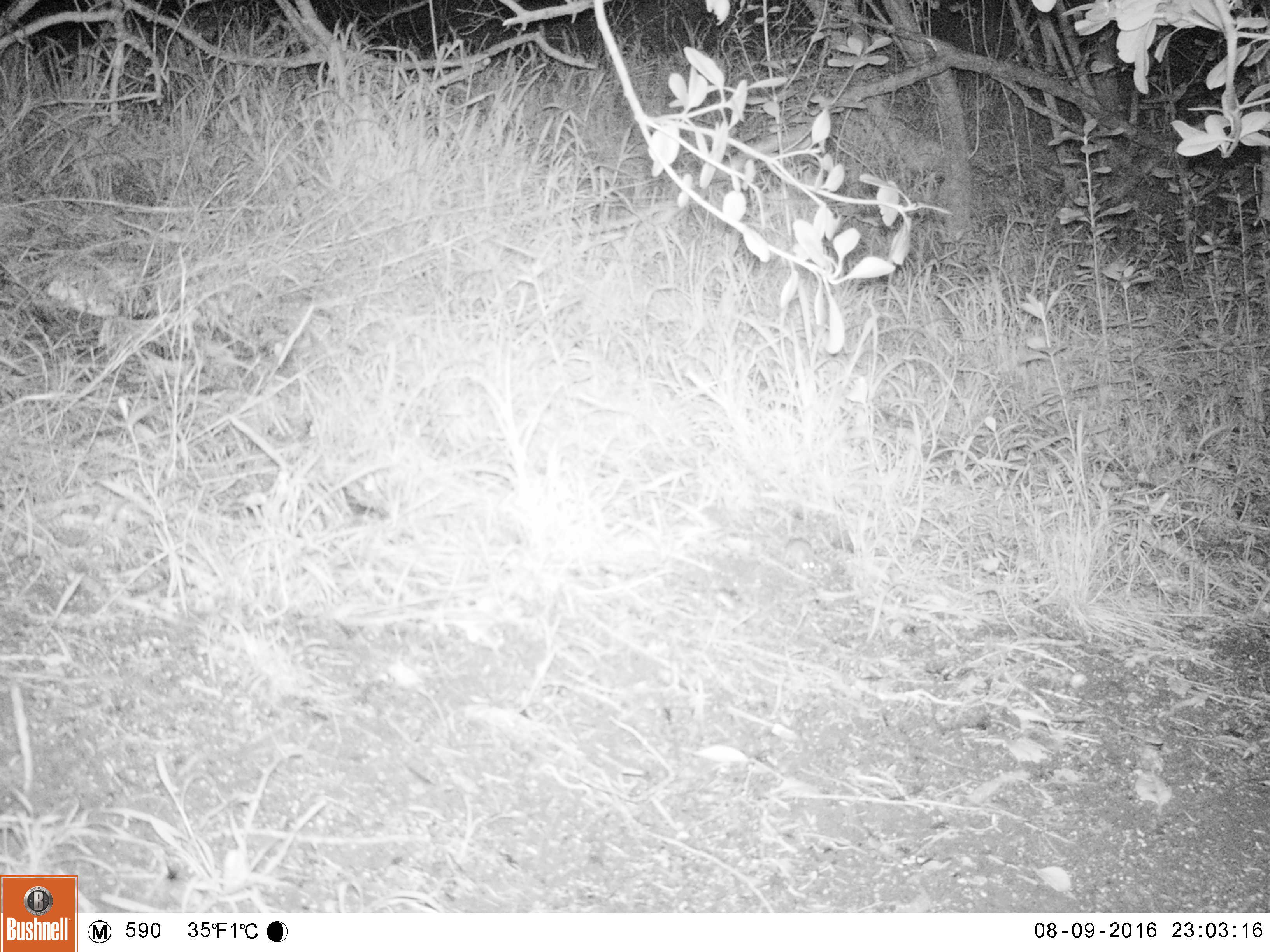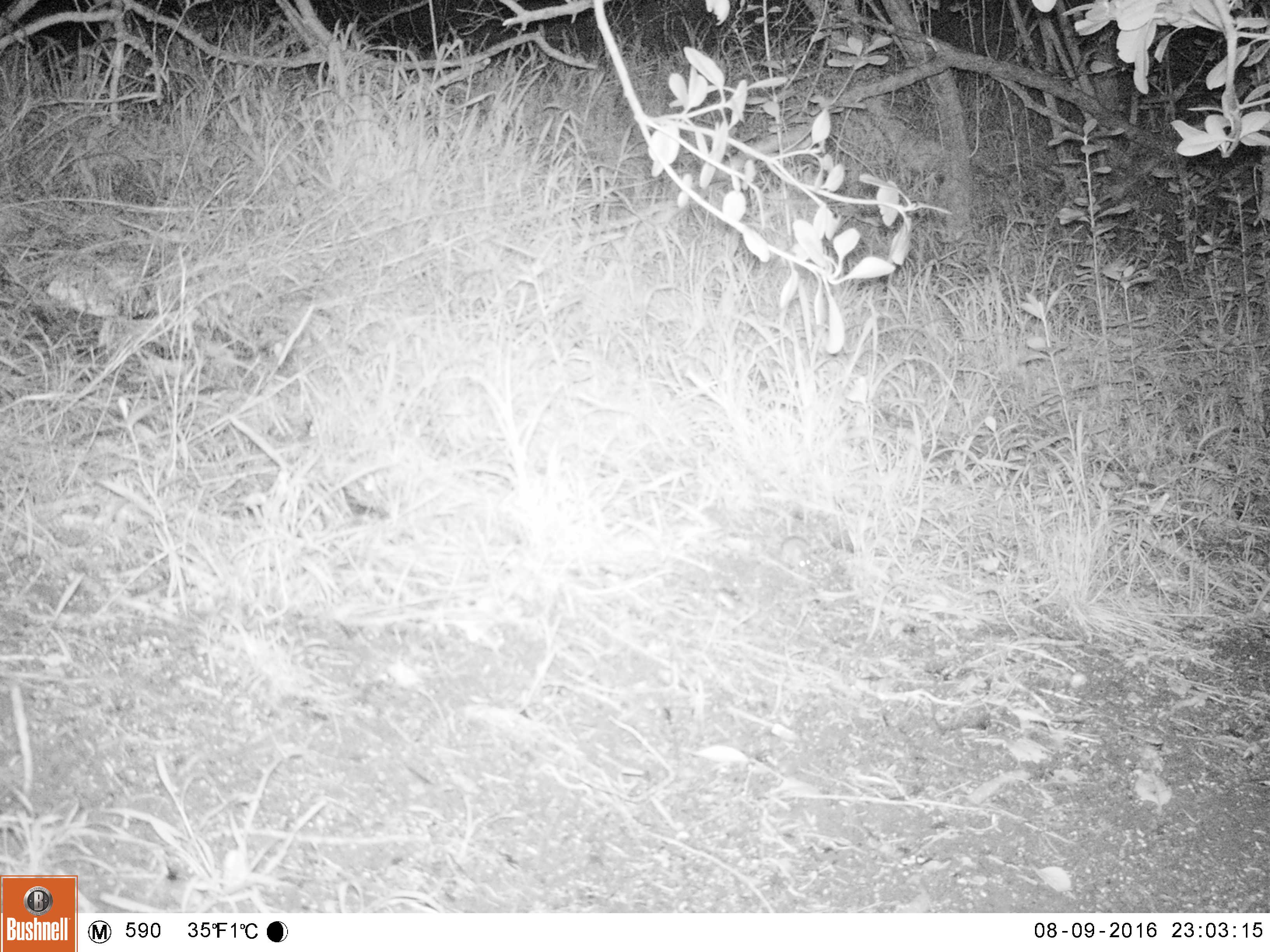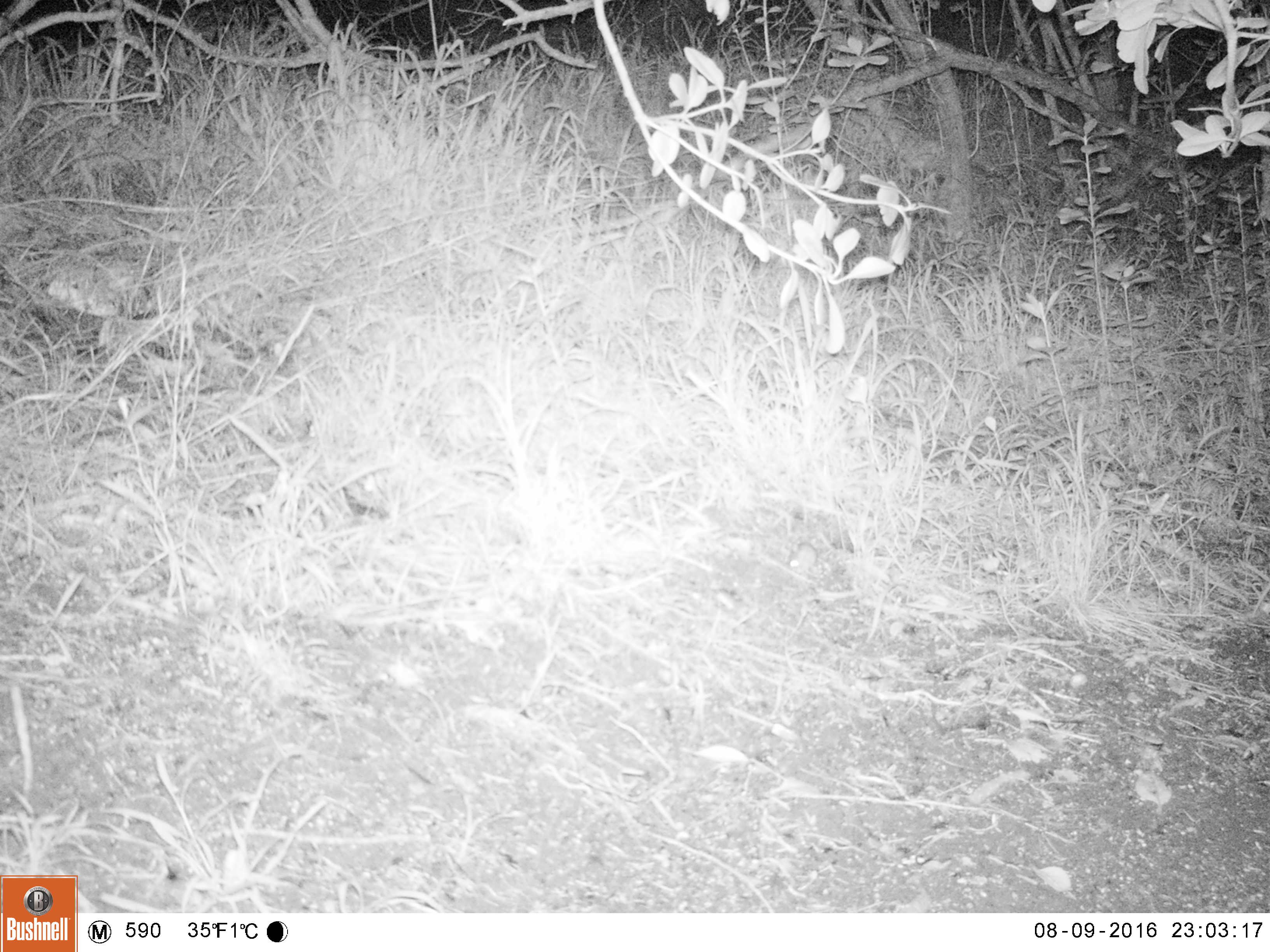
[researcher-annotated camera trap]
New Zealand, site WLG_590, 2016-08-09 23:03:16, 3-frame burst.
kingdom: Animalia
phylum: Chordata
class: Mammalia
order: Rodentia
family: Muridae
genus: Mus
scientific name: Mus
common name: mouse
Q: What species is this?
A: Mouse (Mus).